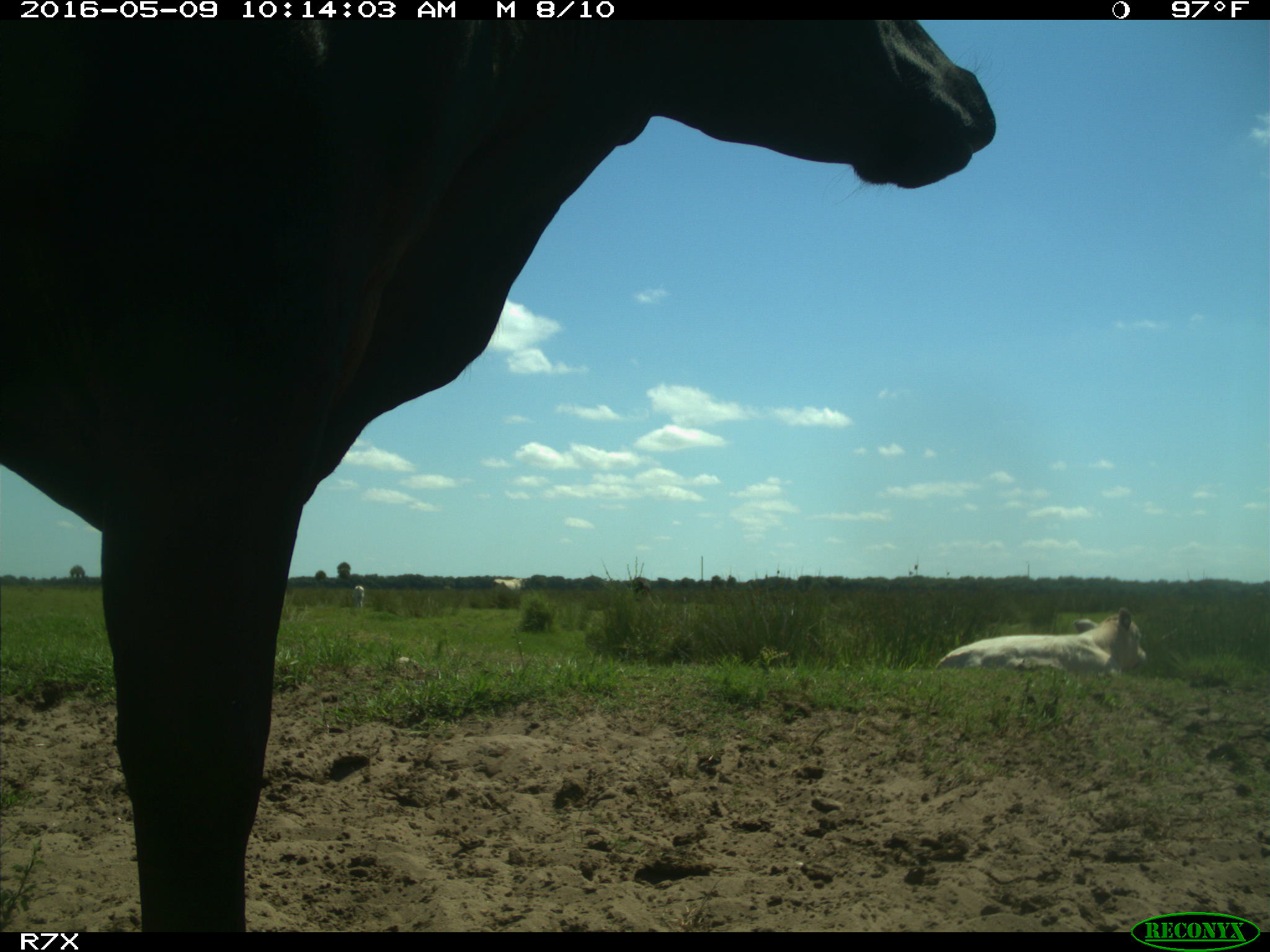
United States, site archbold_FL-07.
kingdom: Animalia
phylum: Chordata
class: Mammalia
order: Artiodactyla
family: Bovidae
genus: Bos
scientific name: Bos taurus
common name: domestic cow